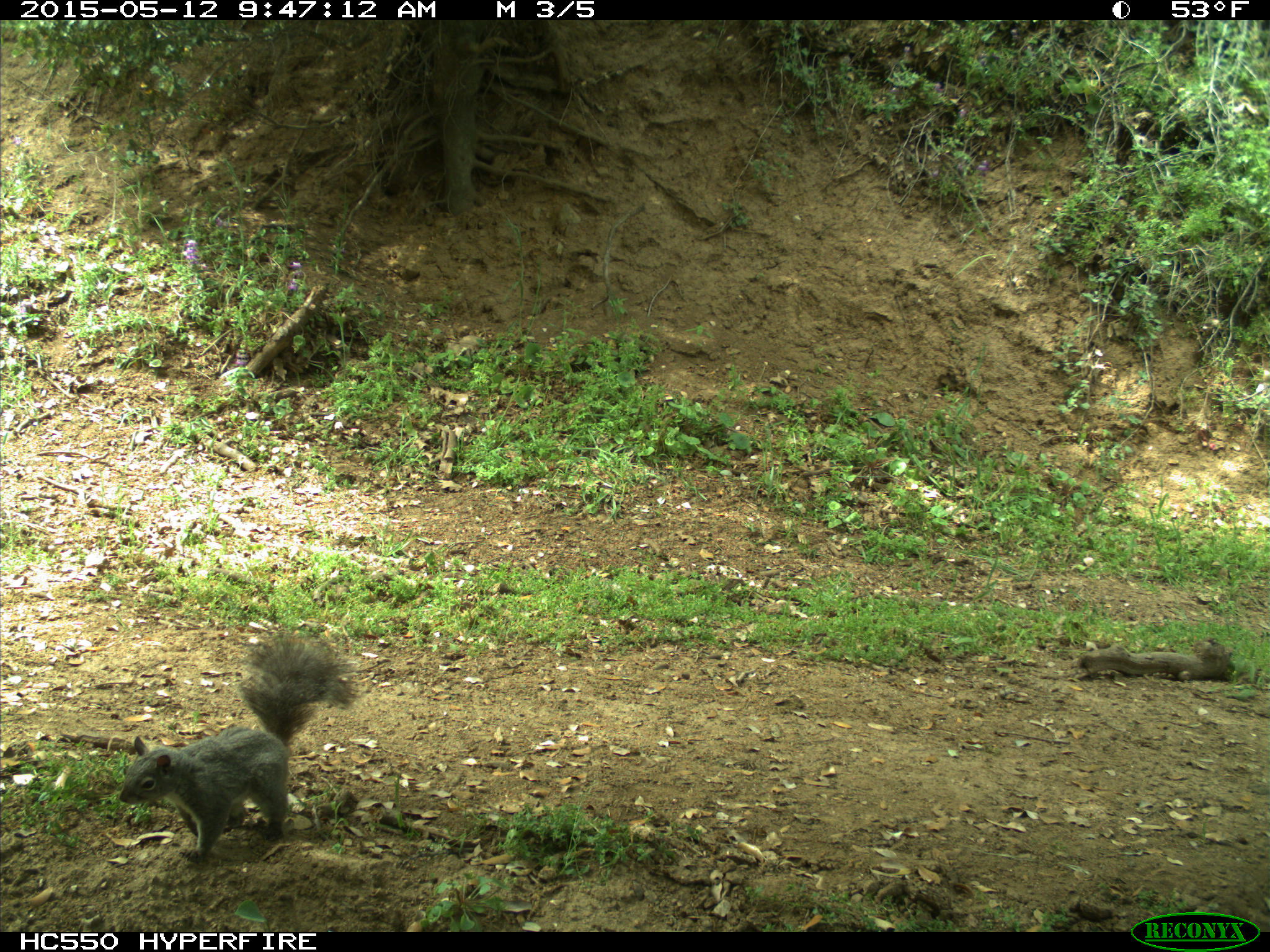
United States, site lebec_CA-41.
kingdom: Animalia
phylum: Chordata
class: Mammalia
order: Rodentia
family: Sciuridae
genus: Sciurus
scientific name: Sciurus carolinensis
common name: eastern gray squirrel